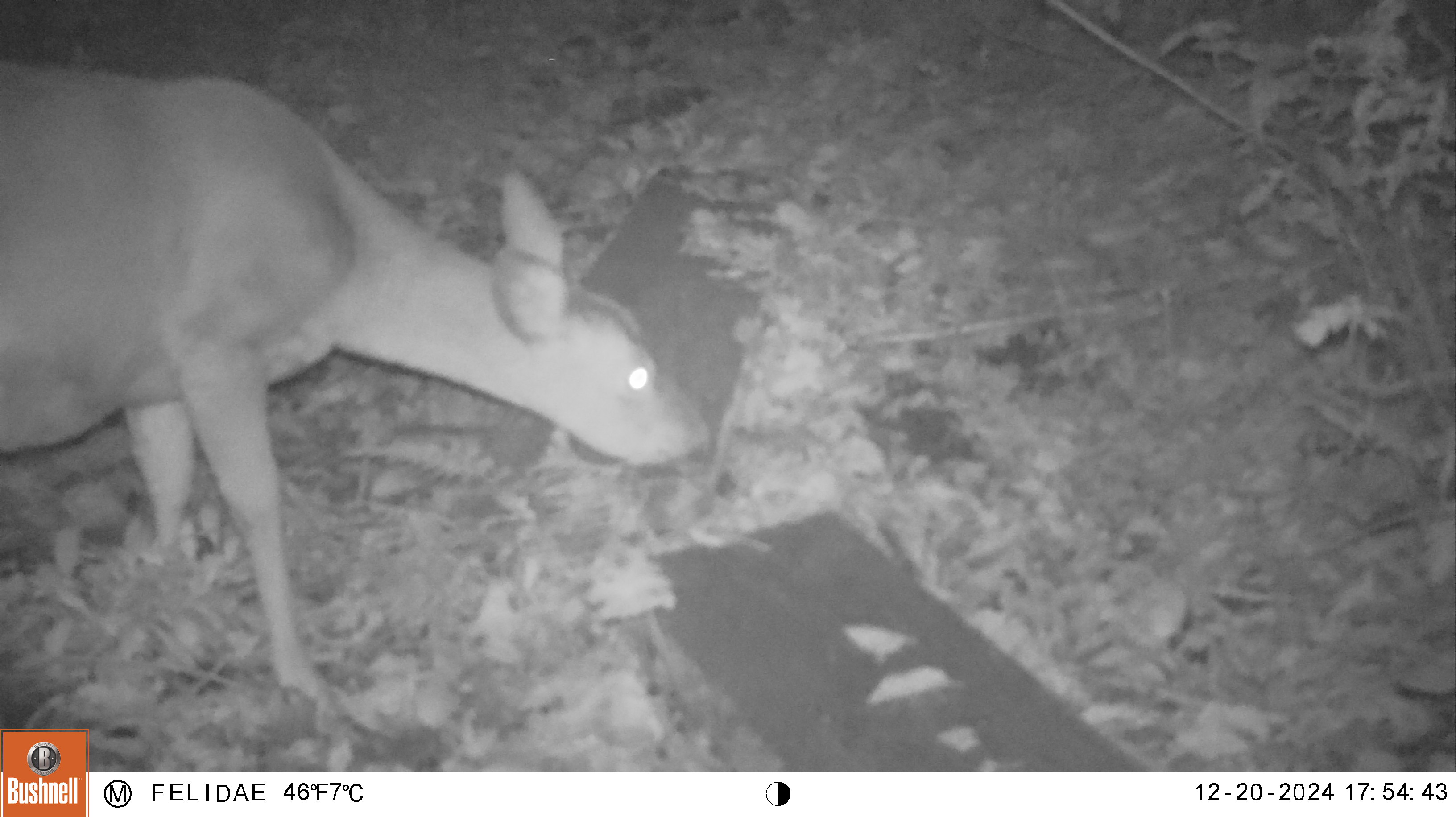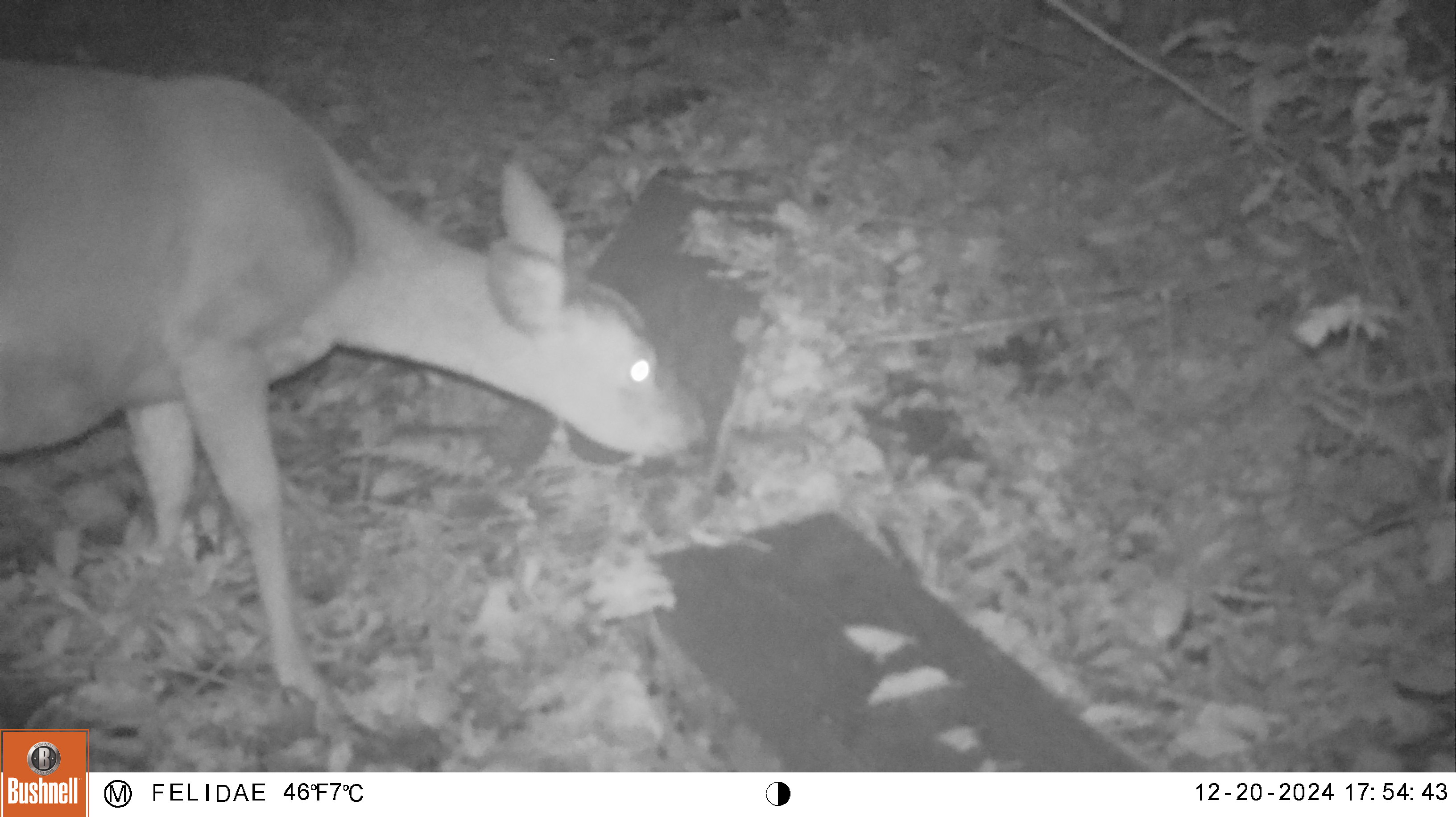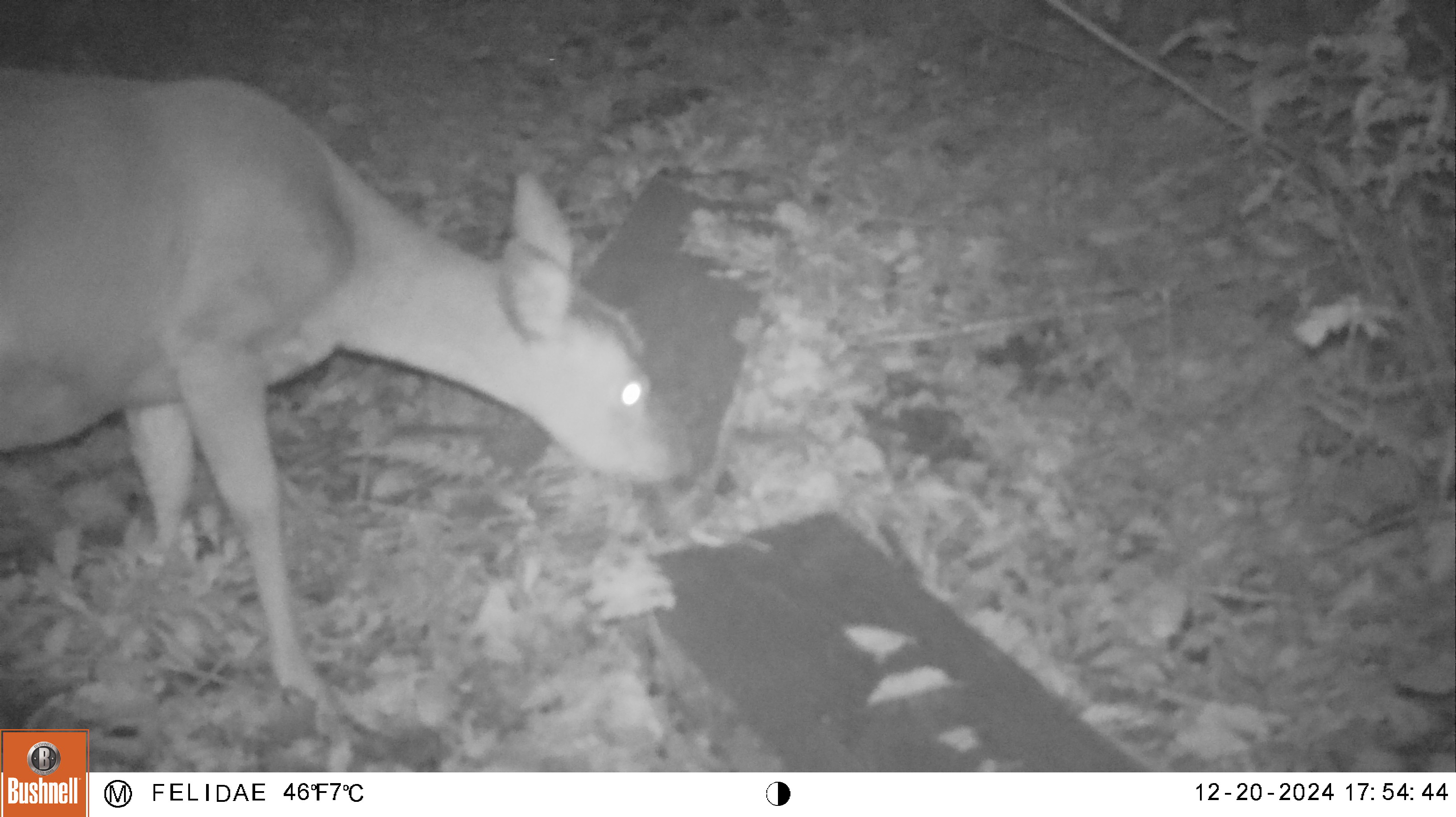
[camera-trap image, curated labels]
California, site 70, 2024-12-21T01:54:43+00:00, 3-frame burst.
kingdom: Animalia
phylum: Chordata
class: Mammalia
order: Artiodactyla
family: Cervidae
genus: Odocoileus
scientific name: Odocoileus hemionus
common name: mule deer